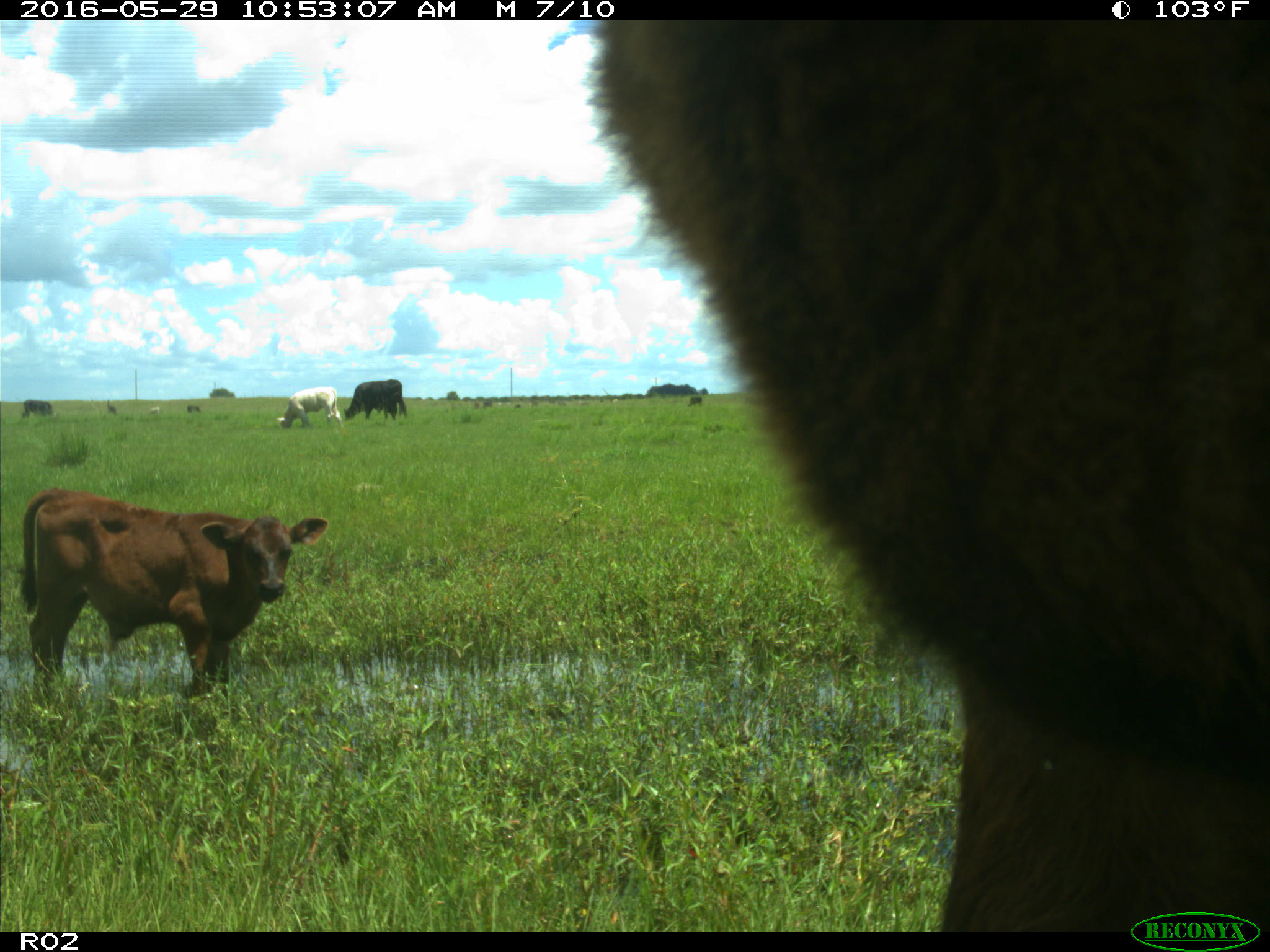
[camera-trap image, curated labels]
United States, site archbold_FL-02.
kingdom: Animalia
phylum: Chordata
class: Mammalia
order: Artiodactyla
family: Bovidae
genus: Bos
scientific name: Bos taurus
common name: domestic cow